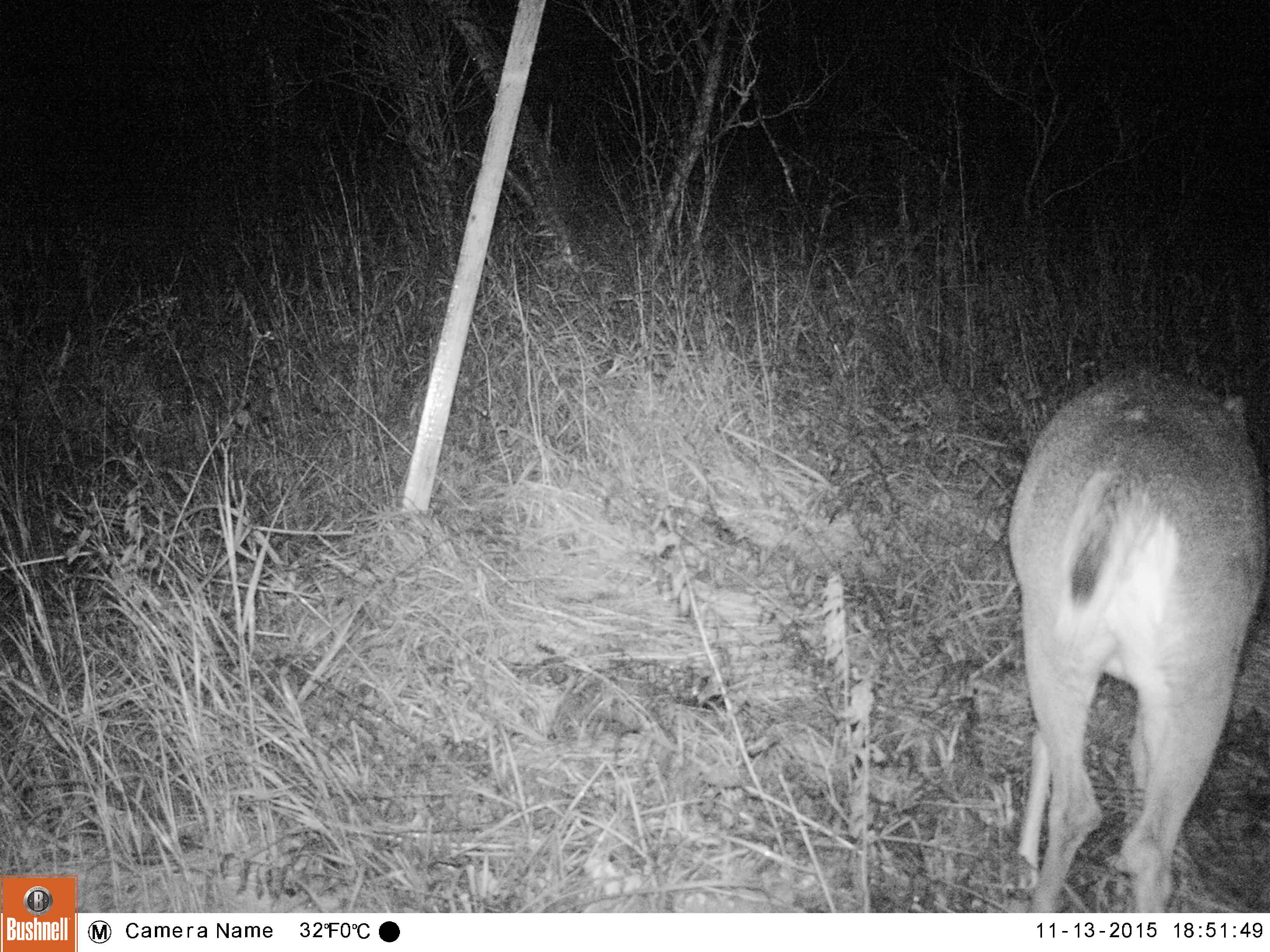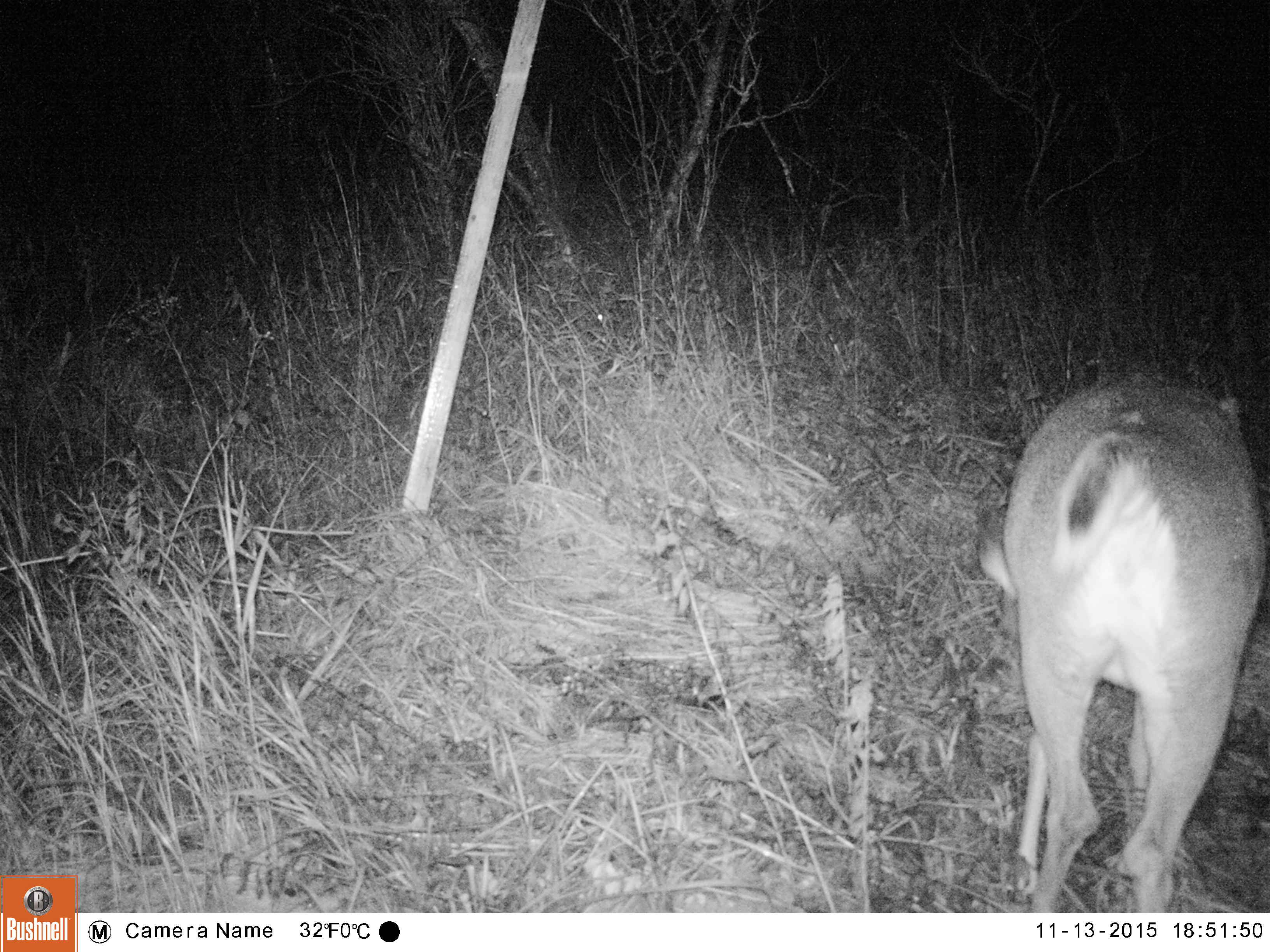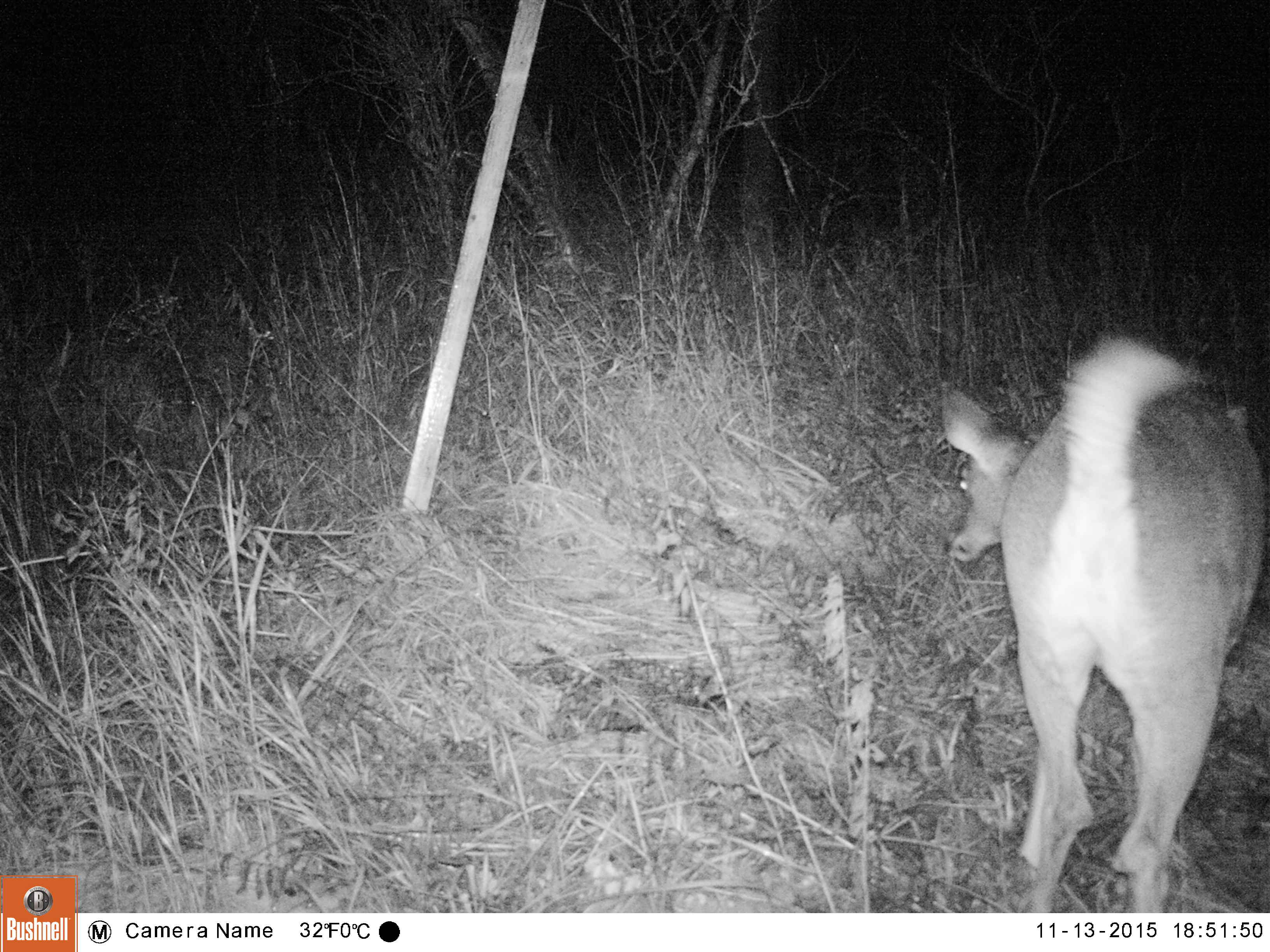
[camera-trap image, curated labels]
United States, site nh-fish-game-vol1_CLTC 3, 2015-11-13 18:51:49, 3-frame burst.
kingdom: Animalia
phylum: Chordata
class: Mammalia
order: Artiodactyla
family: Cervidae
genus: Odocoileus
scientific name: Odocoileus virginianus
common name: white-tailed deer